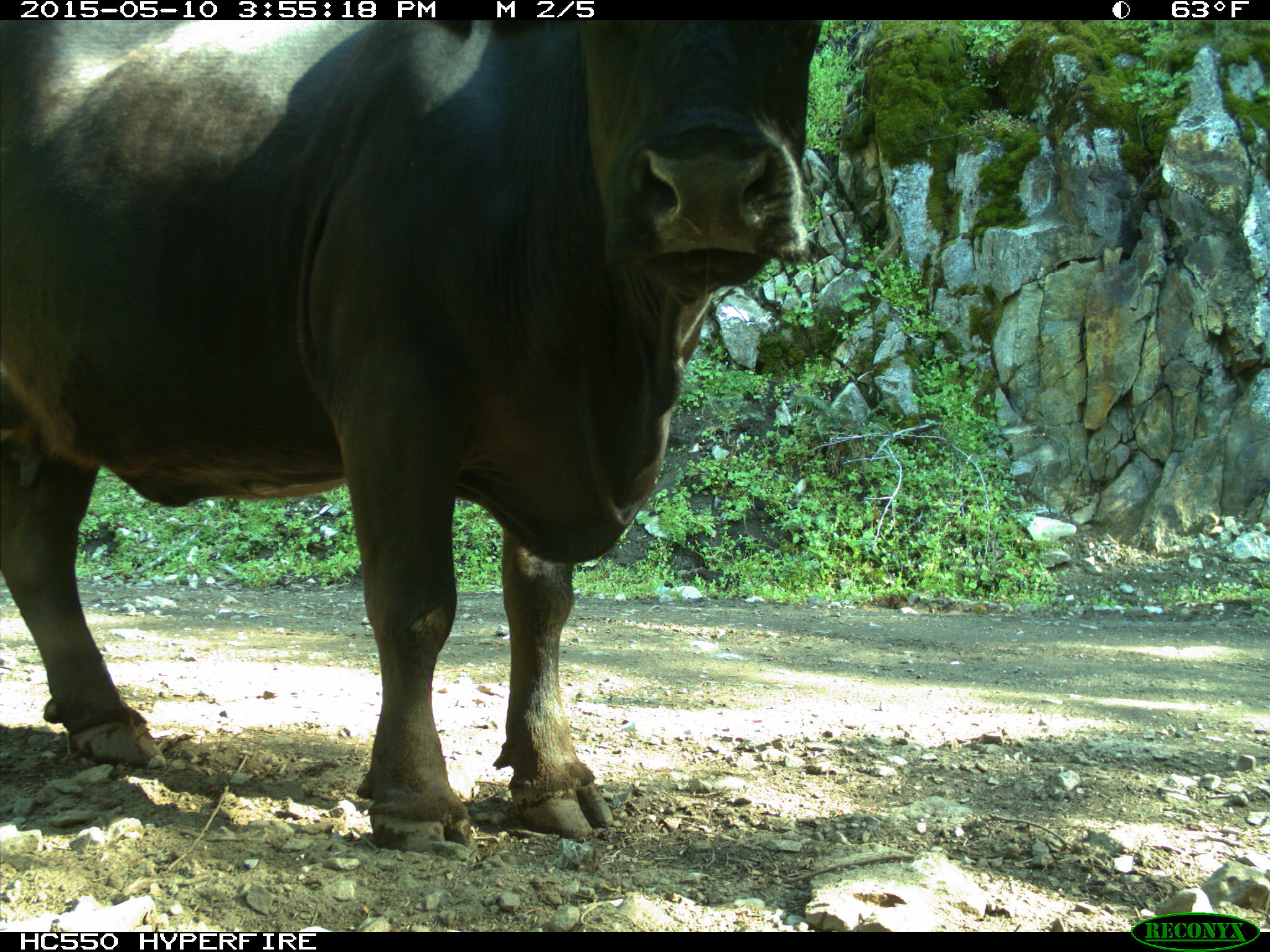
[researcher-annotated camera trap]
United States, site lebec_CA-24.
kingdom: Animalia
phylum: Chordata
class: Mammalia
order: Artiodactyla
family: Bovidae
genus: Bos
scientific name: Bos taurus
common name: domestic cow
Bos taurus (domestic cow).